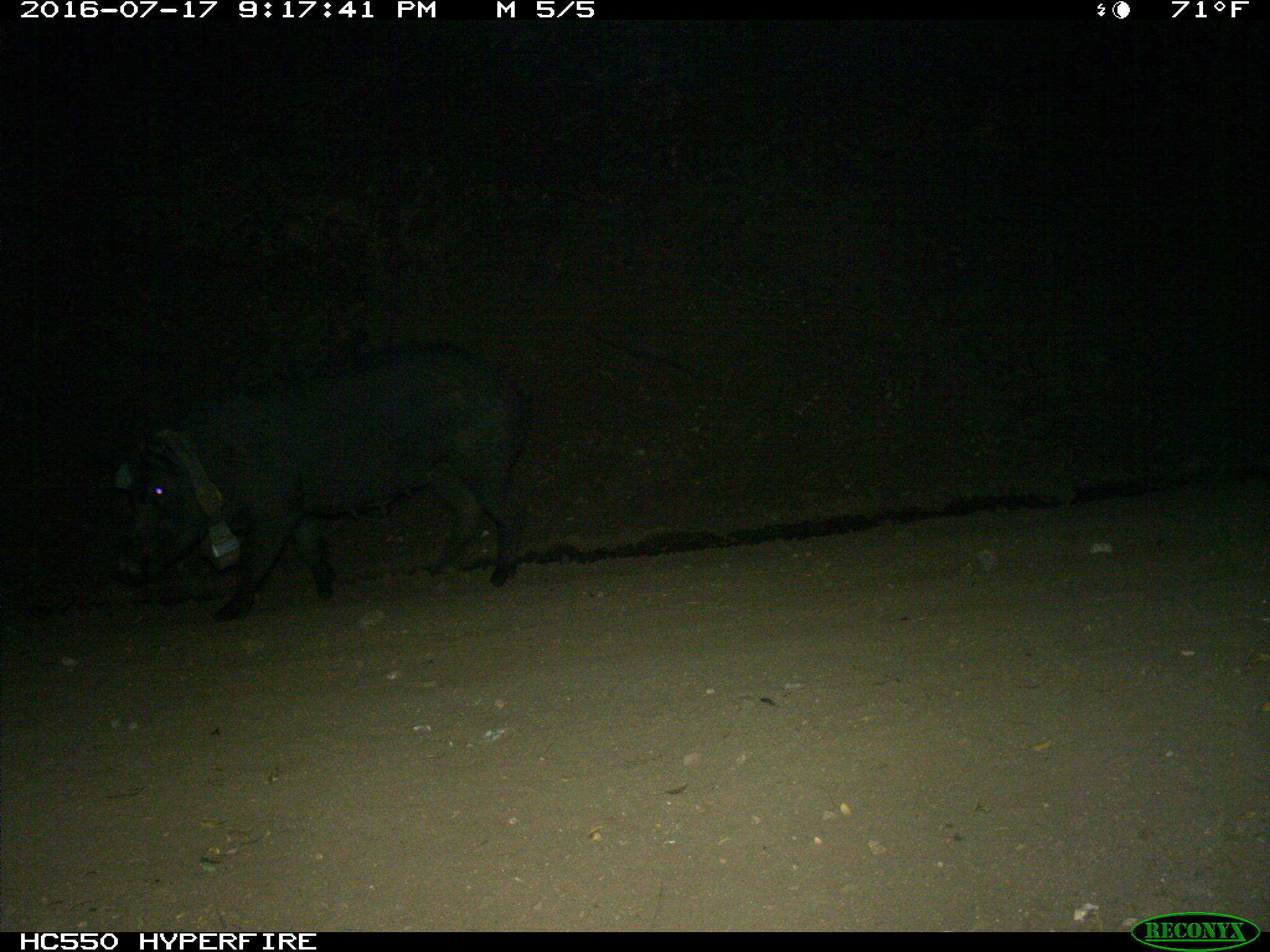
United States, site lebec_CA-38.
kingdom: Animalia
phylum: Chordata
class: Mammalia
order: Artiodactyla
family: Suidae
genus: Sus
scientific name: Sus scrofa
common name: wild boar